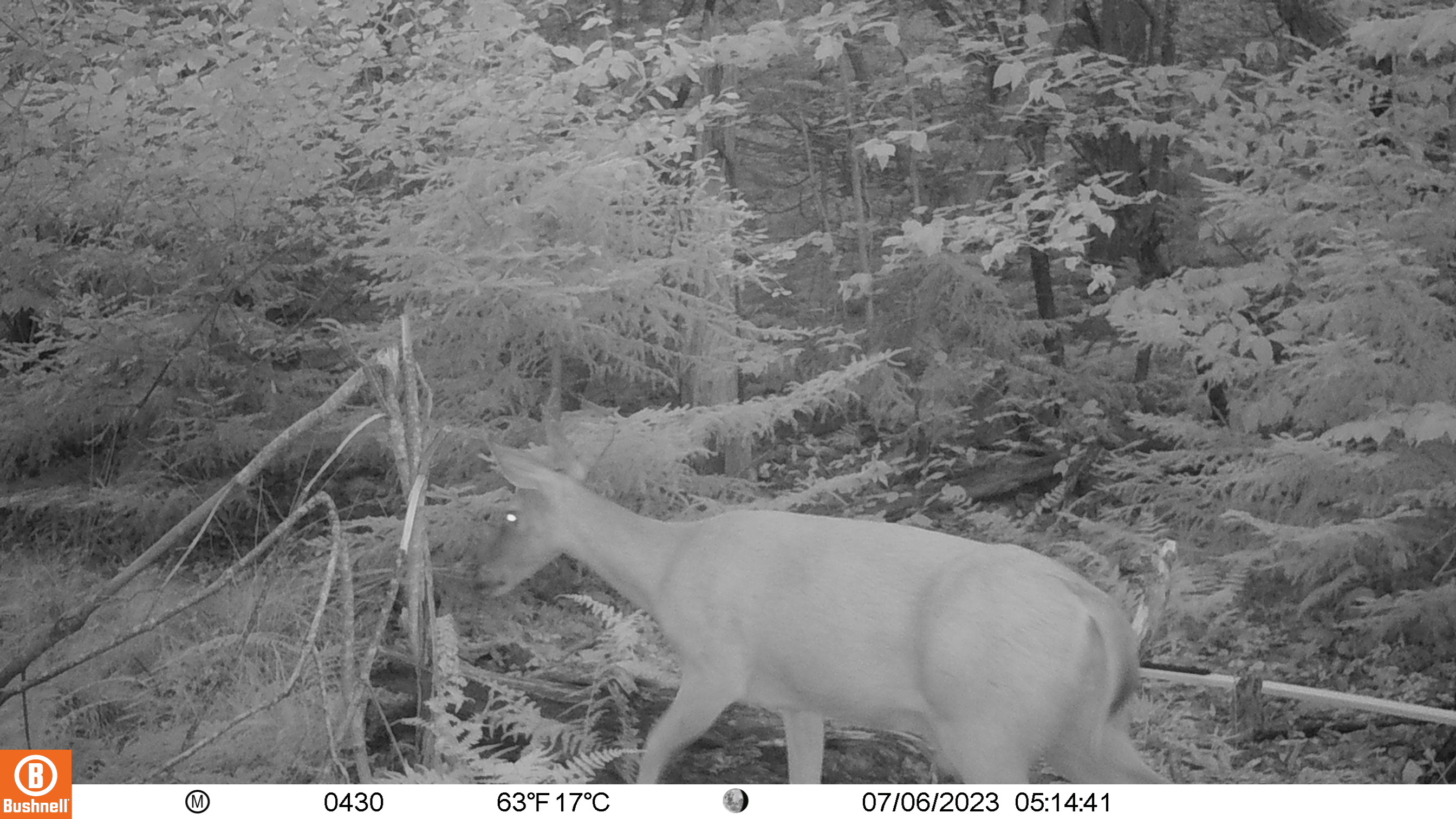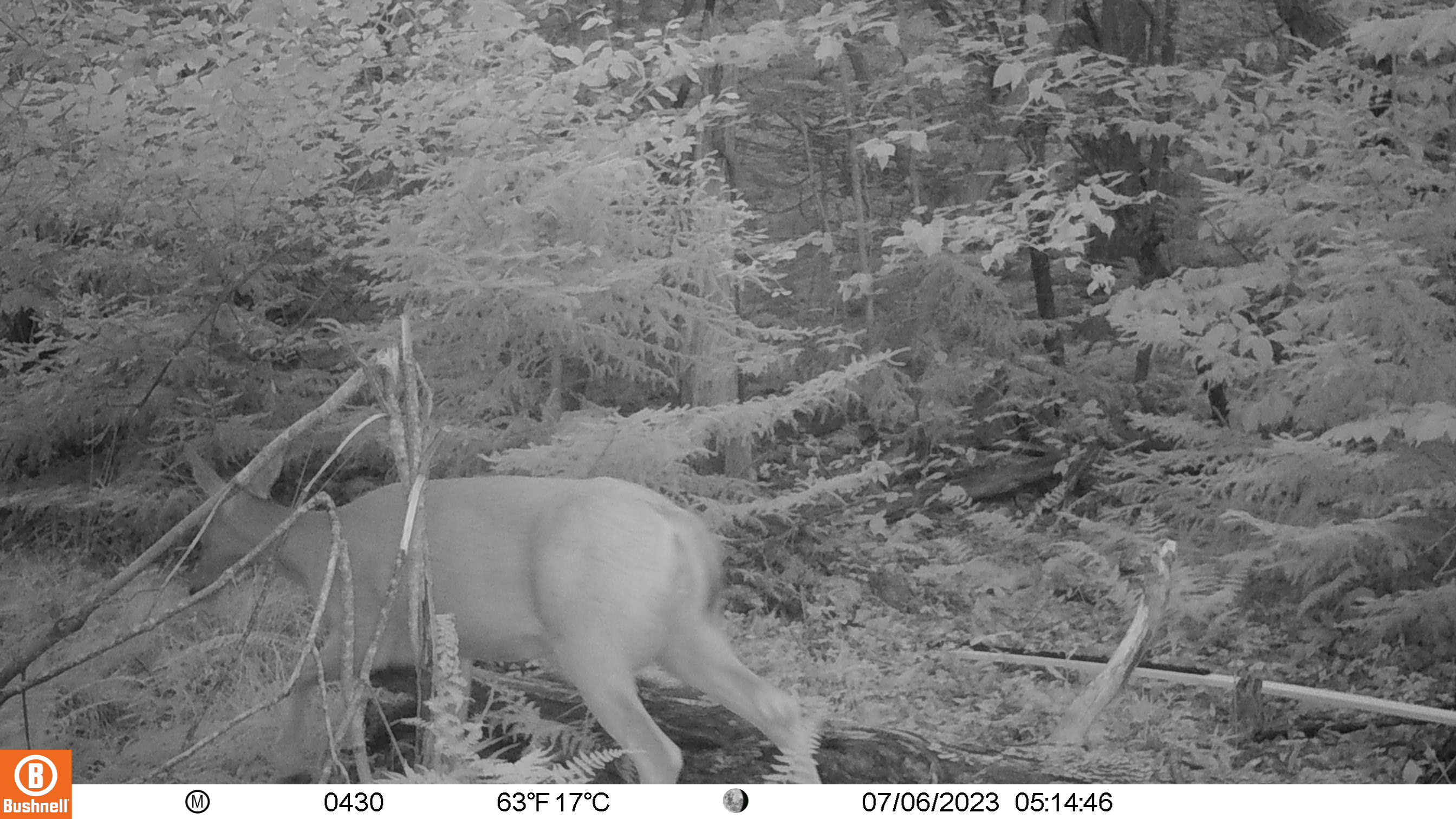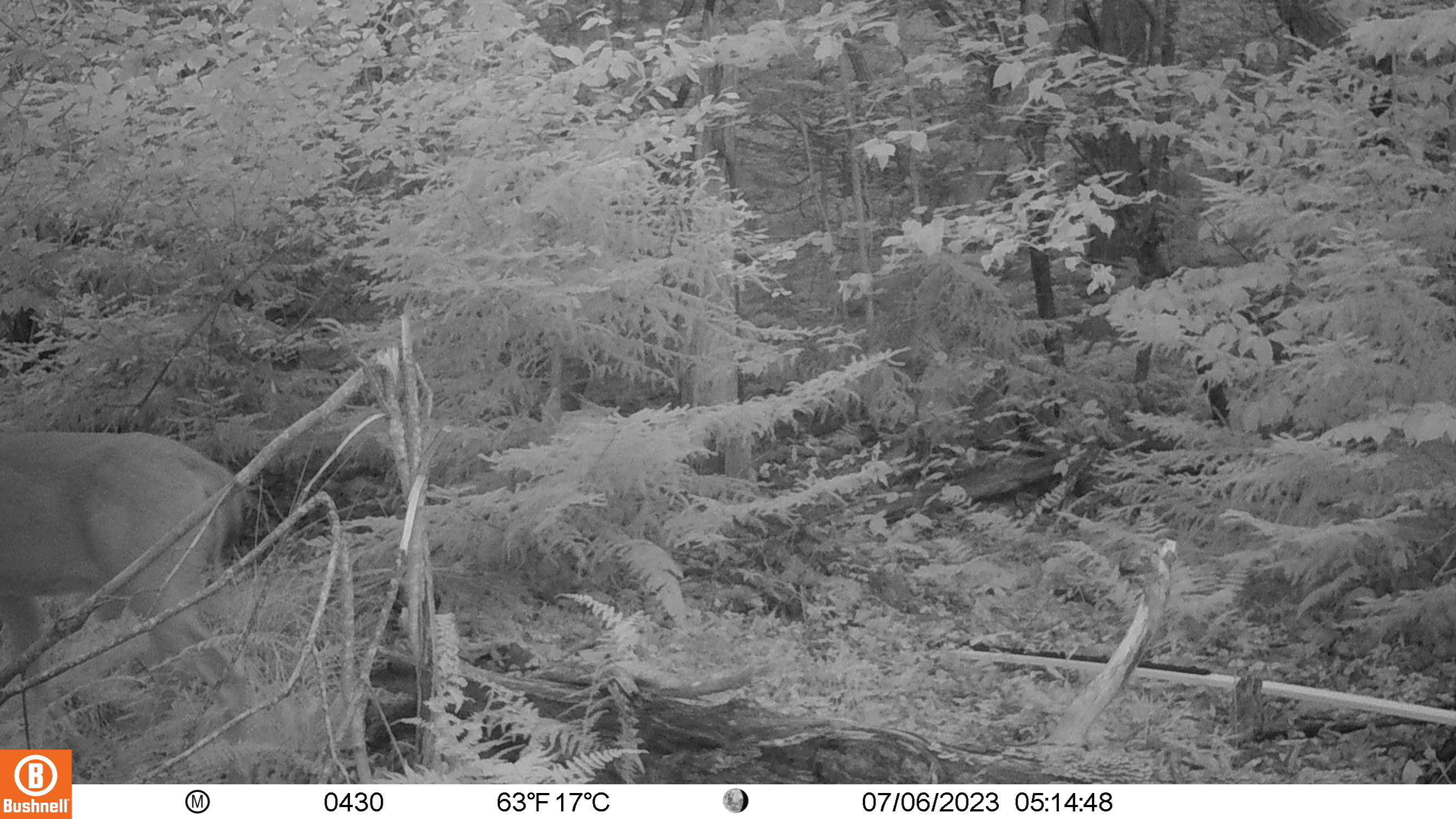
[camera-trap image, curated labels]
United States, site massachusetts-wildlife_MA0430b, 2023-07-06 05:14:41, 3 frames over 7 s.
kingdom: Animalia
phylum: Chordata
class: Mammalia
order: Artiodactyla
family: Cervidae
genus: Odocoileus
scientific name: Odocoileus virginianus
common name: white-tailed deer